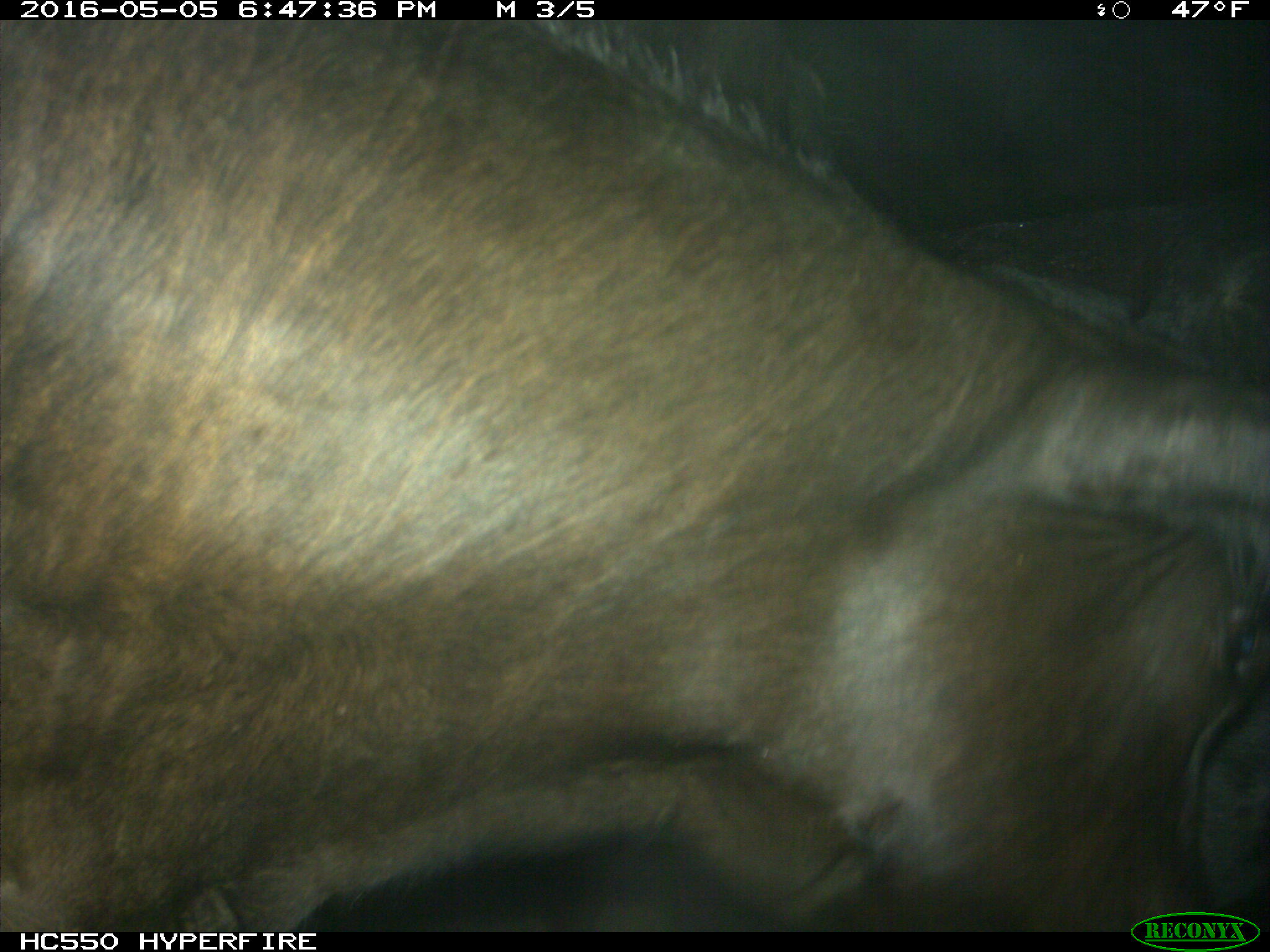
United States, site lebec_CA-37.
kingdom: Animalia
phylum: Chordata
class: Mammalia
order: Artiodactyla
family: Bovidae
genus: Bos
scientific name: Bos taurus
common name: domestic cow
Bos taurus (domestic cow).